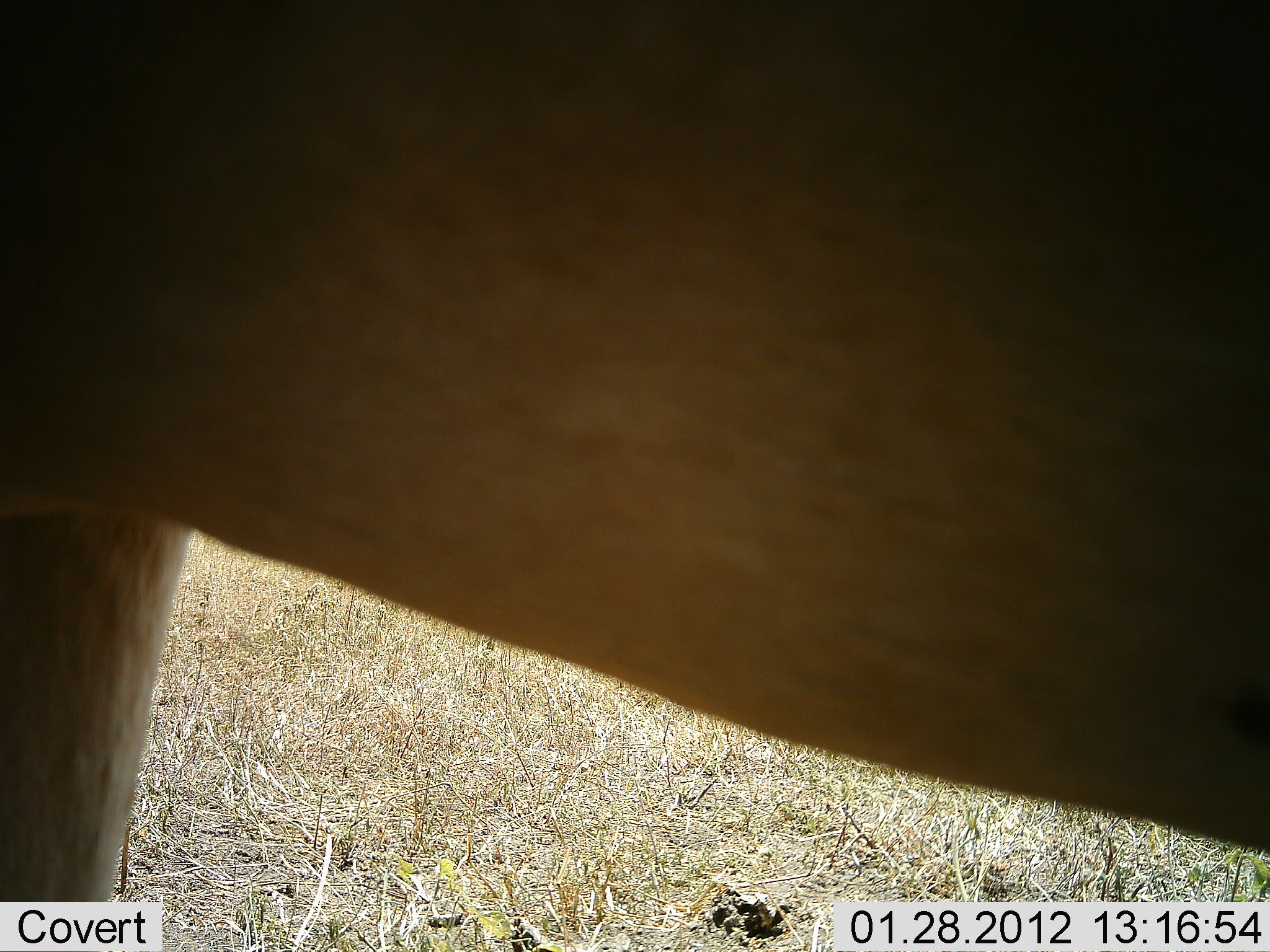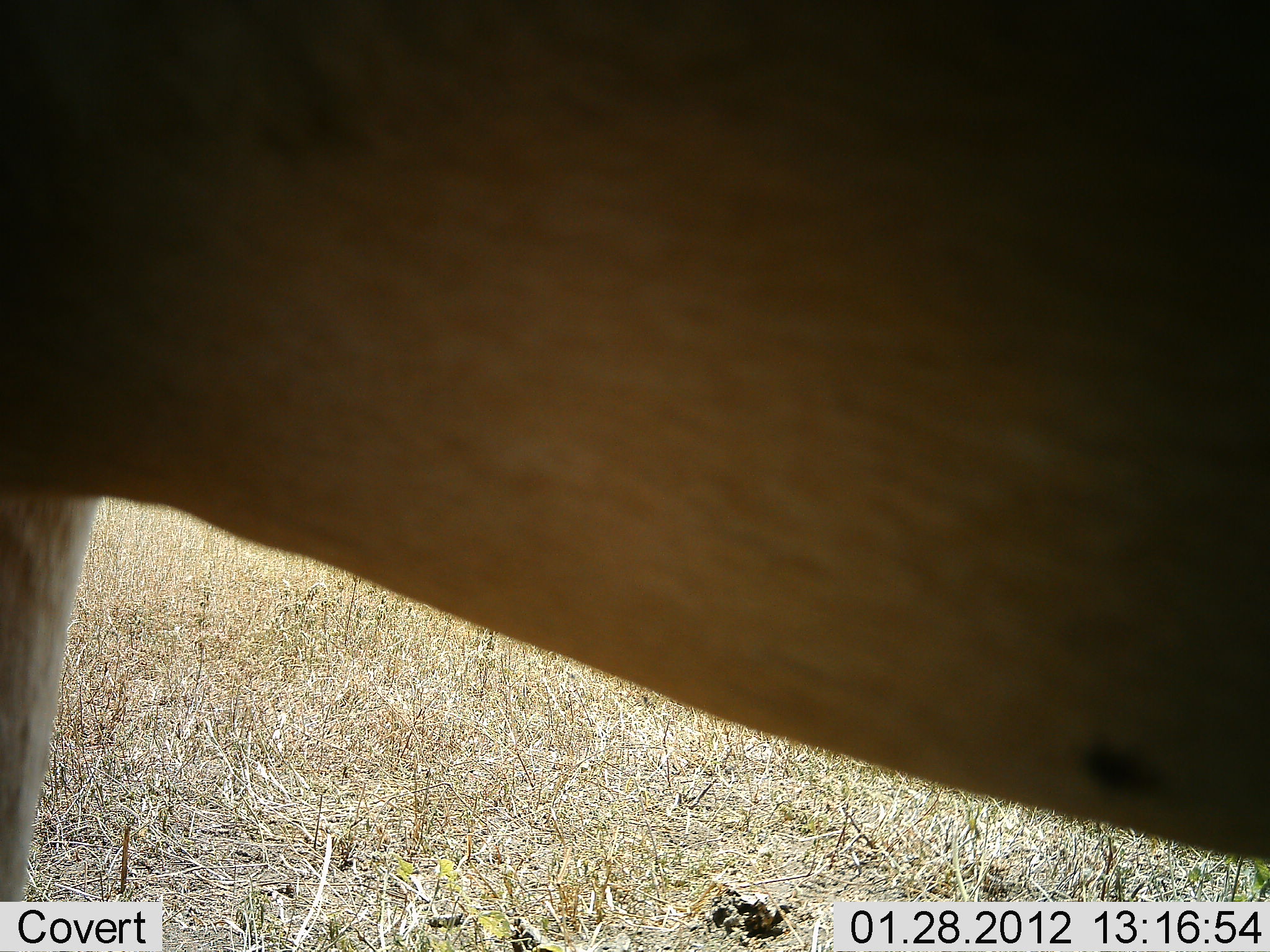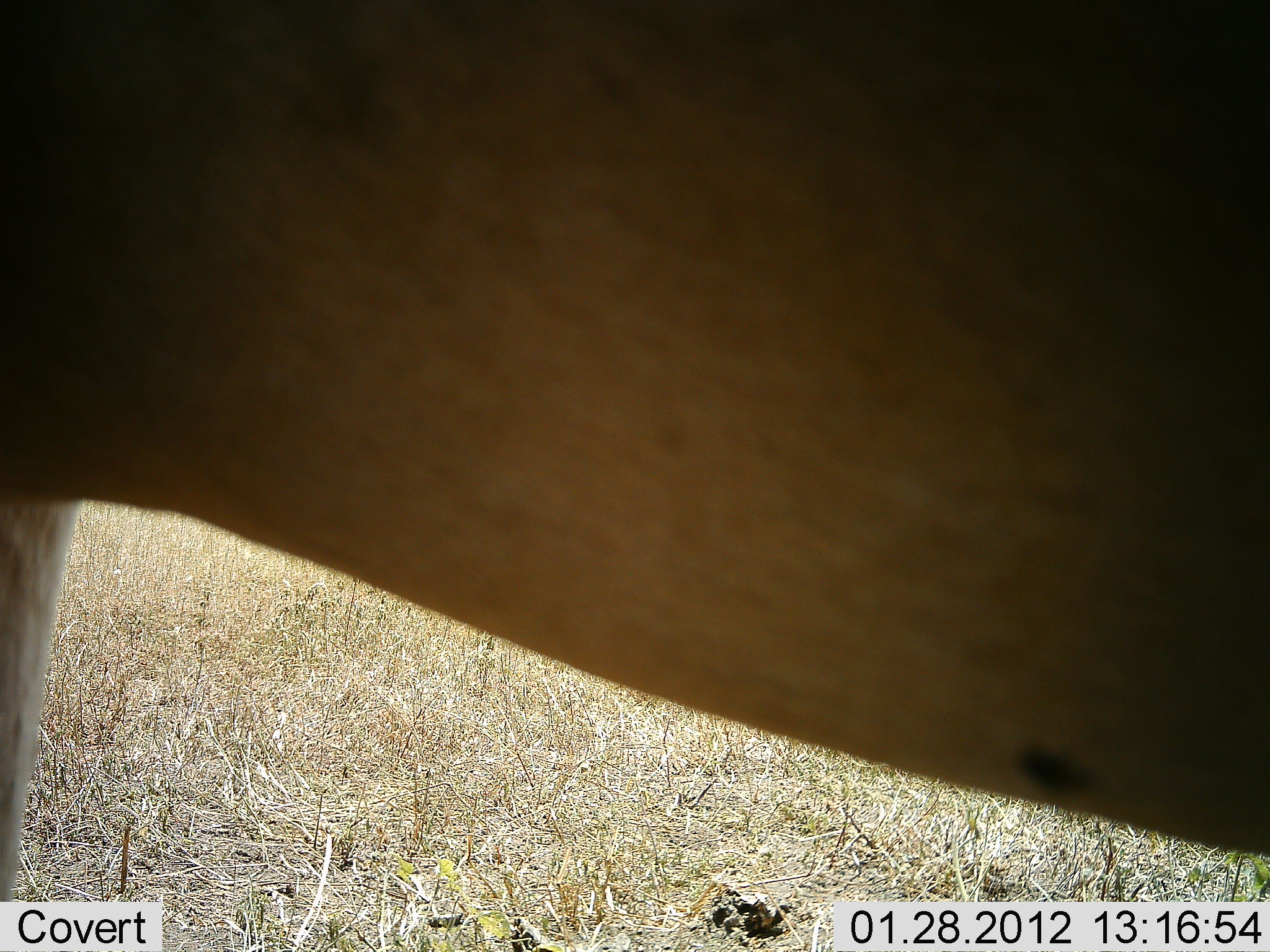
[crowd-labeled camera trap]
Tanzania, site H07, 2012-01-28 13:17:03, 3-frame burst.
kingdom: Animalia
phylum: Chordata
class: Mammalia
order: Artiodactyla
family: Bovidae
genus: Alcelaphus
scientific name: Alcelaphus buselaphus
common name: hartebeest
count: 1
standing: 100%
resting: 0%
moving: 0%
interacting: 0%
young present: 0%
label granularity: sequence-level